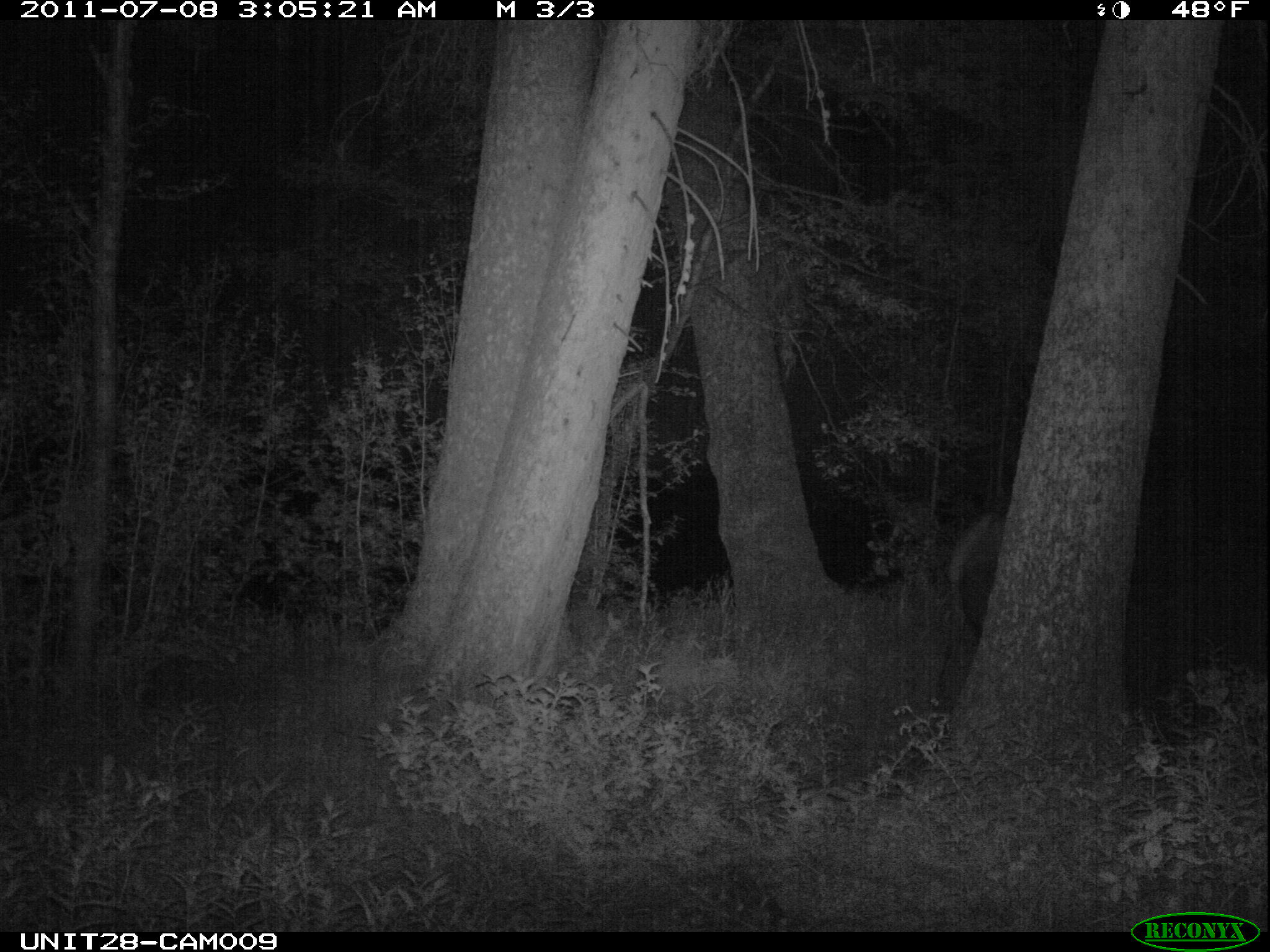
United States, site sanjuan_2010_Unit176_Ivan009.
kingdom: Animalia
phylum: Chordata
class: Mammalia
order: Artiodactyla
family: Cervidae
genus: Cervus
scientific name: Cervus elaphus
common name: red deer